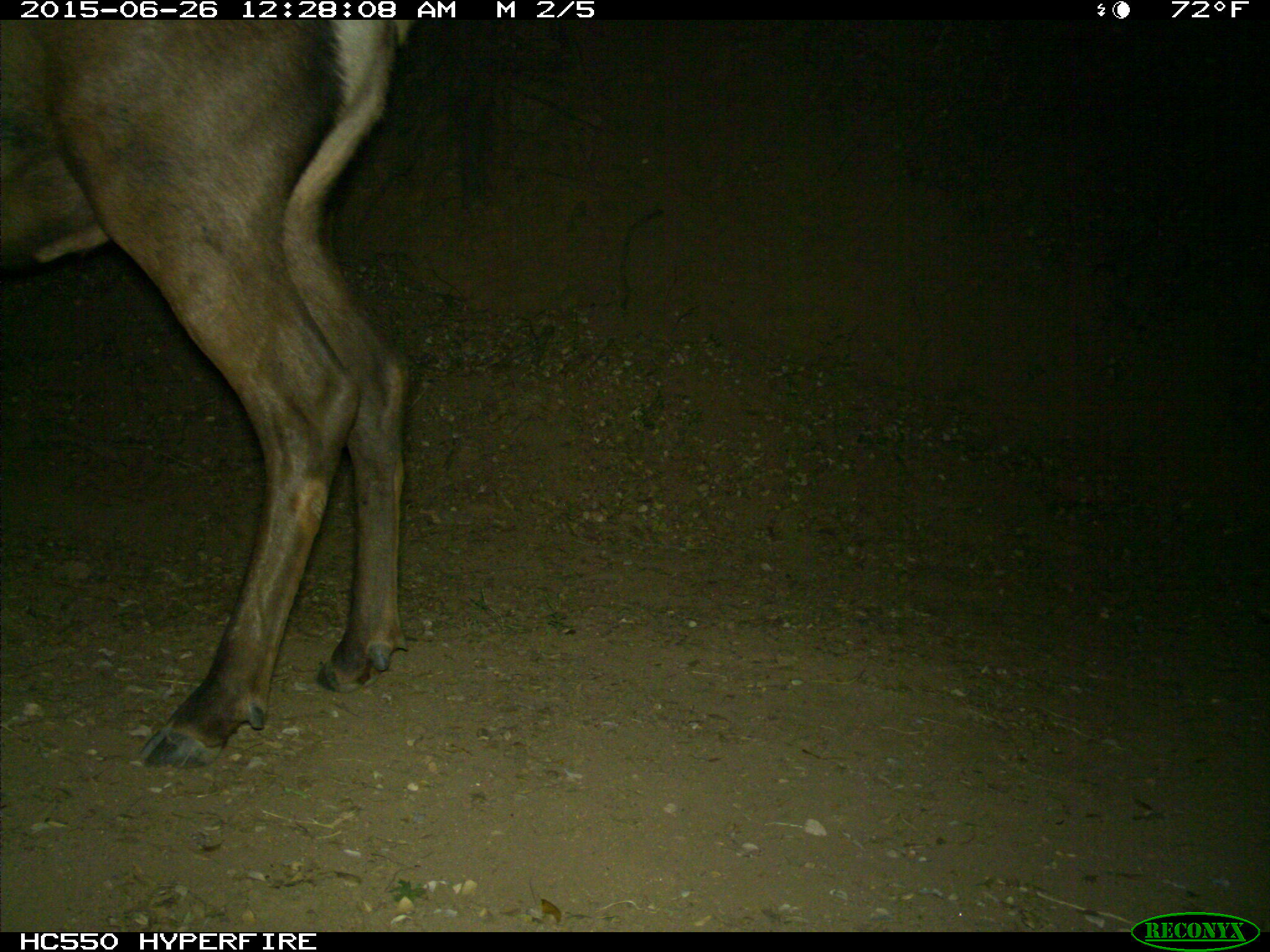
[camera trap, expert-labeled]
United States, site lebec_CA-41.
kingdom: Animalia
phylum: Chordata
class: Mammalia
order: Artiodactyla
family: Cervidae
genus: Cervus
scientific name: Cervus canadensis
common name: elk